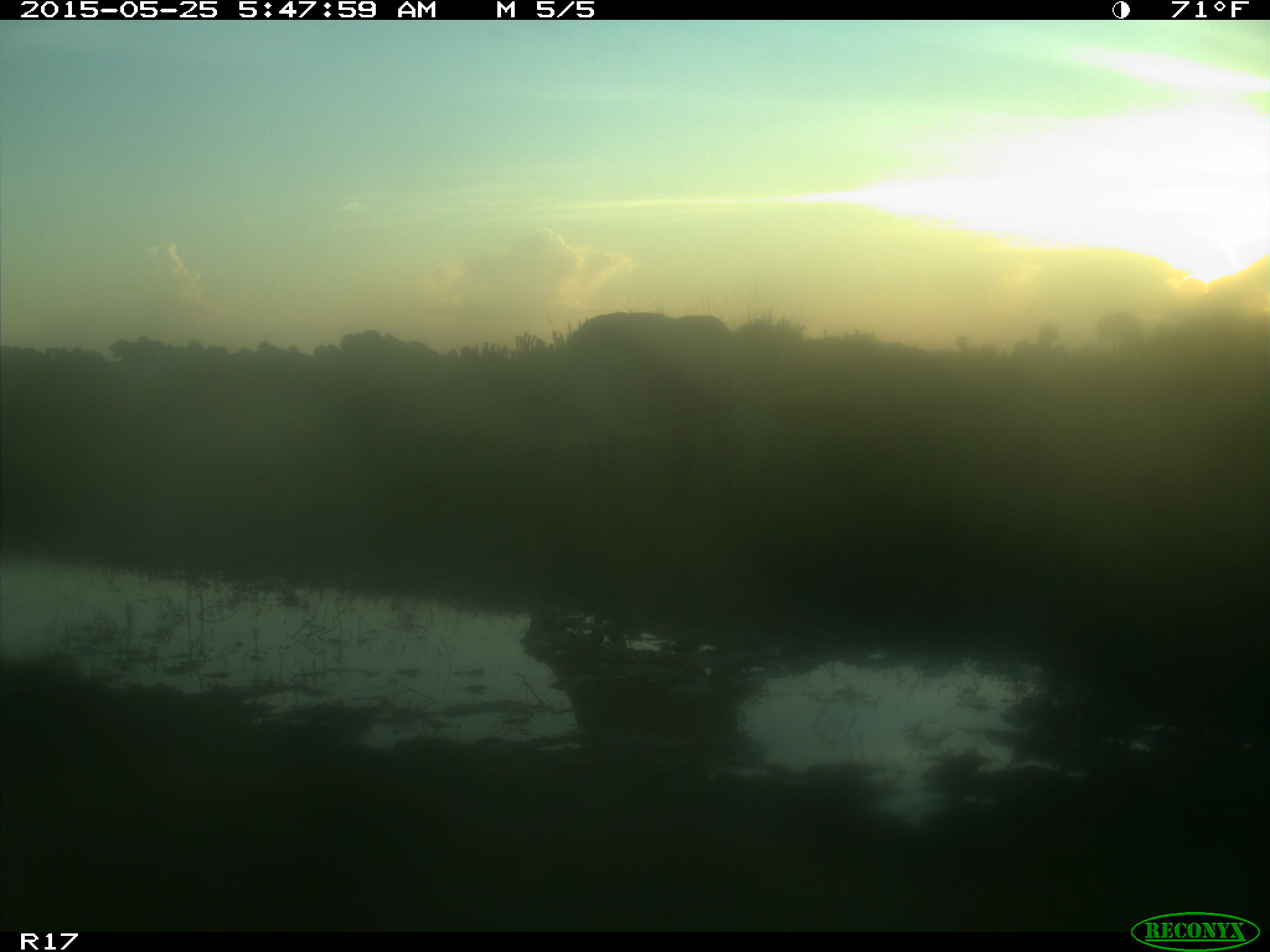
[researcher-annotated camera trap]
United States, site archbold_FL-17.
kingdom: Animalia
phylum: Chordata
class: Mammalia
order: Artiodactyla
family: Bovidae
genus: Bos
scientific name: Bos taurus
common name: domestic cow